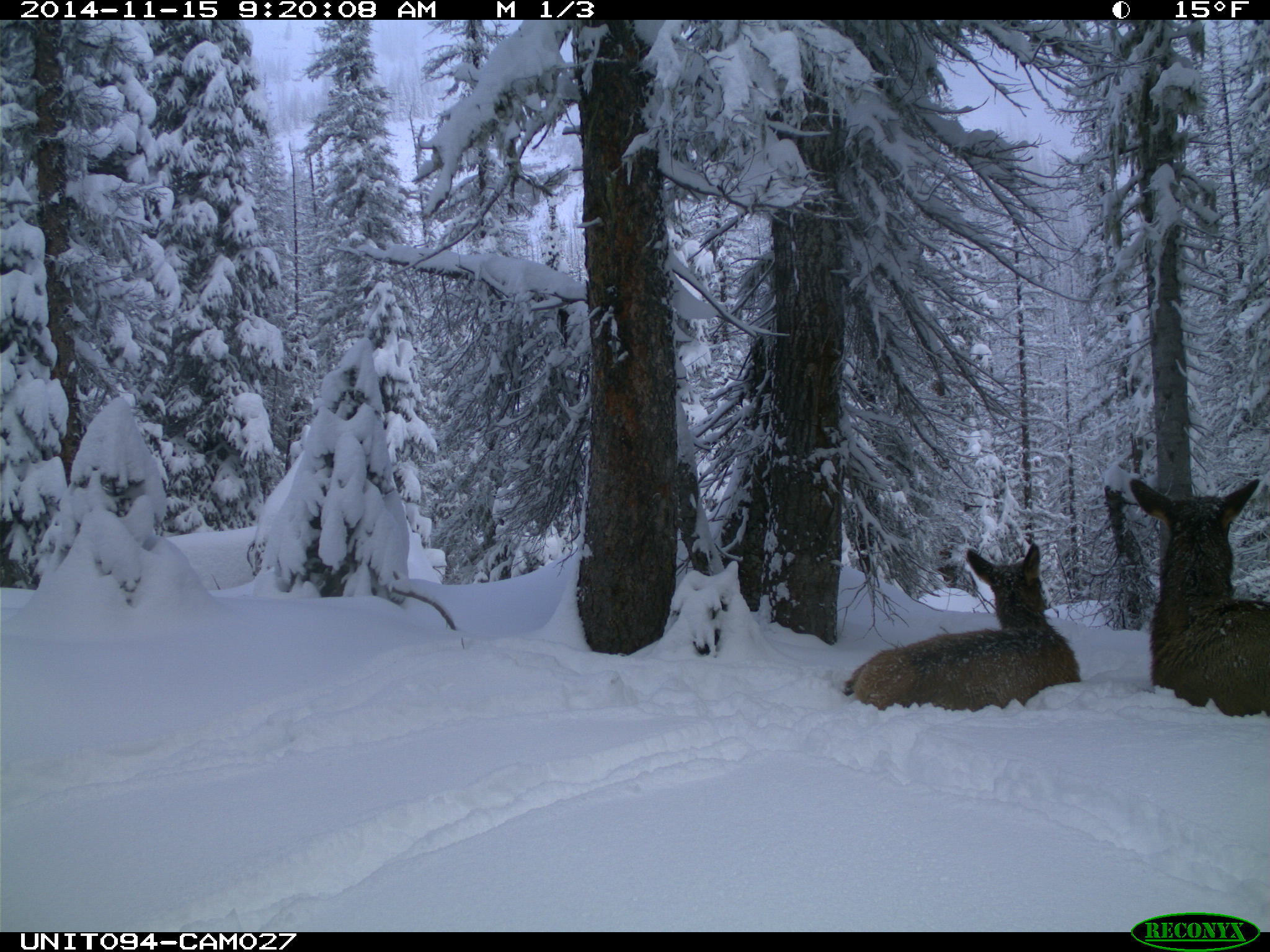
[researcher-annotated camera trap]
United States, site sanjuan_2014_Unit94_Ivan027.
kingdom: Animalia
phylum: Chordata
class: Mammalia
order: Artiodactyla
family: Cervidae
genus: Cervus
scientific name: Cervus elaphus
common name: red deer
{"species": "Cervus elaphus (red deer)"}